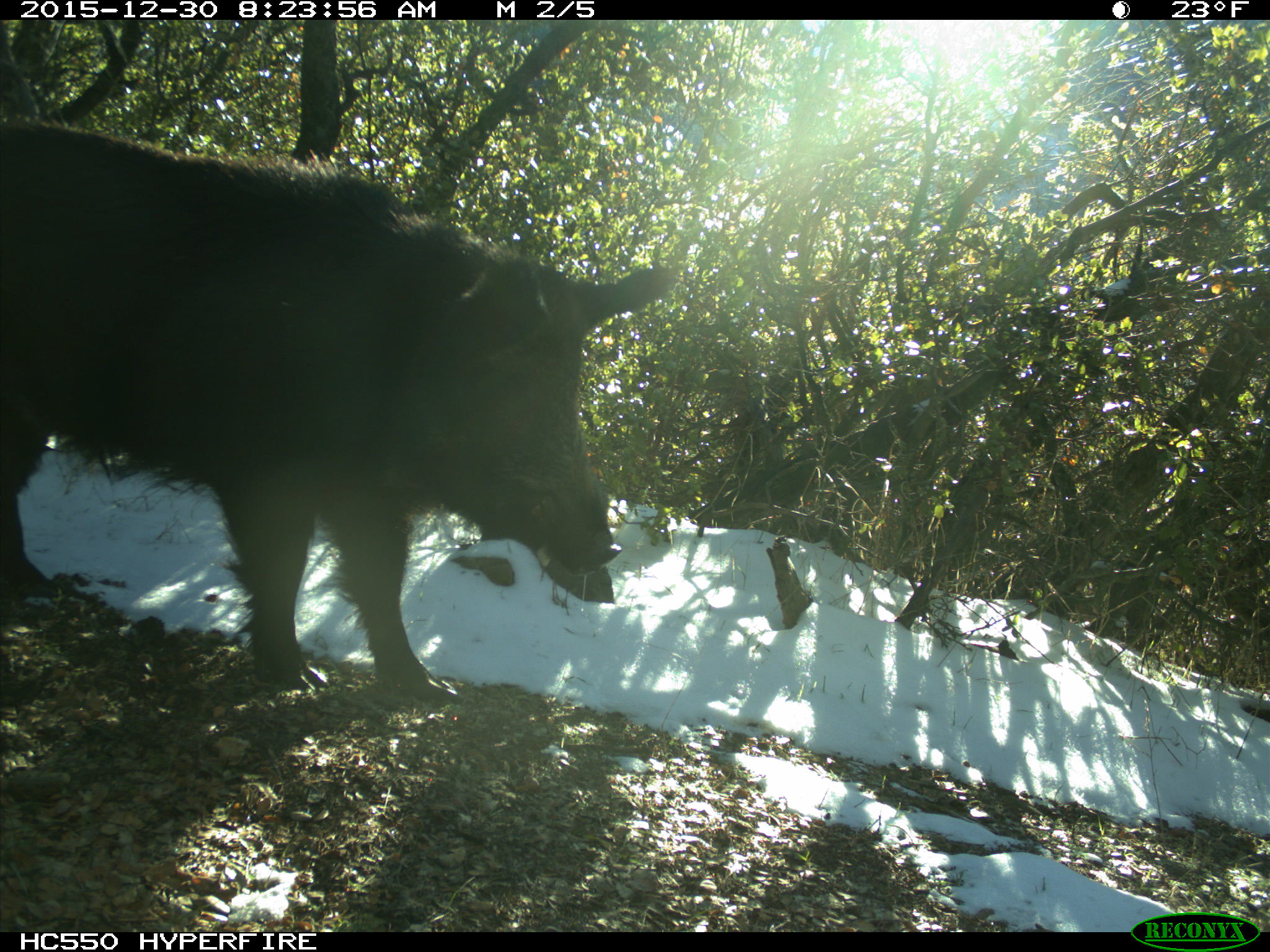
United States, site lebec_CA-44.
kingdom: Animalia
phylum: Chordata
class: Mammalia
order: Artiodactyla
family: Suidae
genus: Sus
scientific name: Sus scrofa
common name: wild boar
Sus scrofa (wild boar).